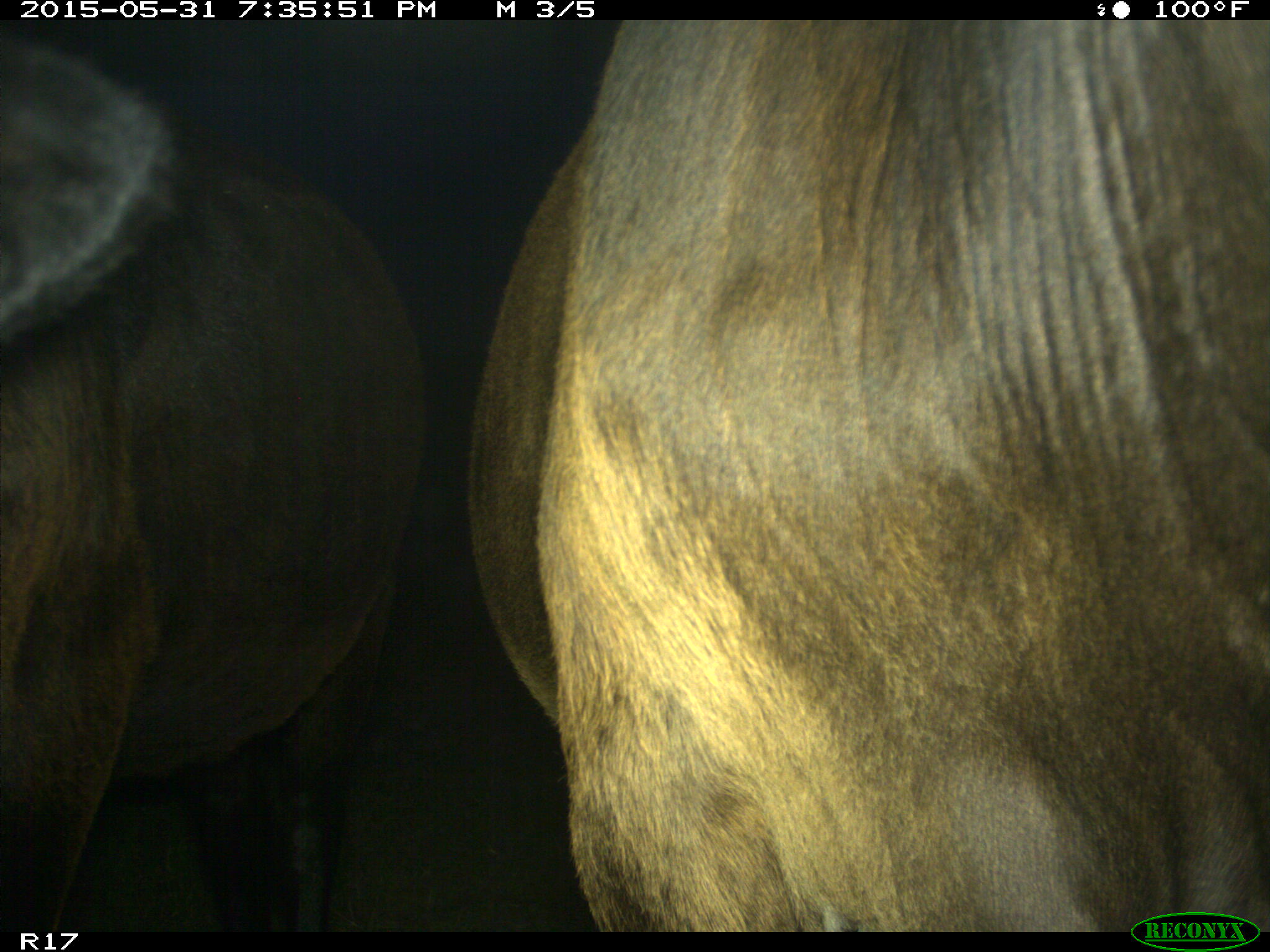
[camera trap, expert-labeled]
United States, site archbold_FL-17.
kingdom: Animalia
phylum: Chordata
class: Mammalia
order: Artiodactyla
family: Bovidae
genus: Bos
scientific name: Bos taurus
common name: domestic cow